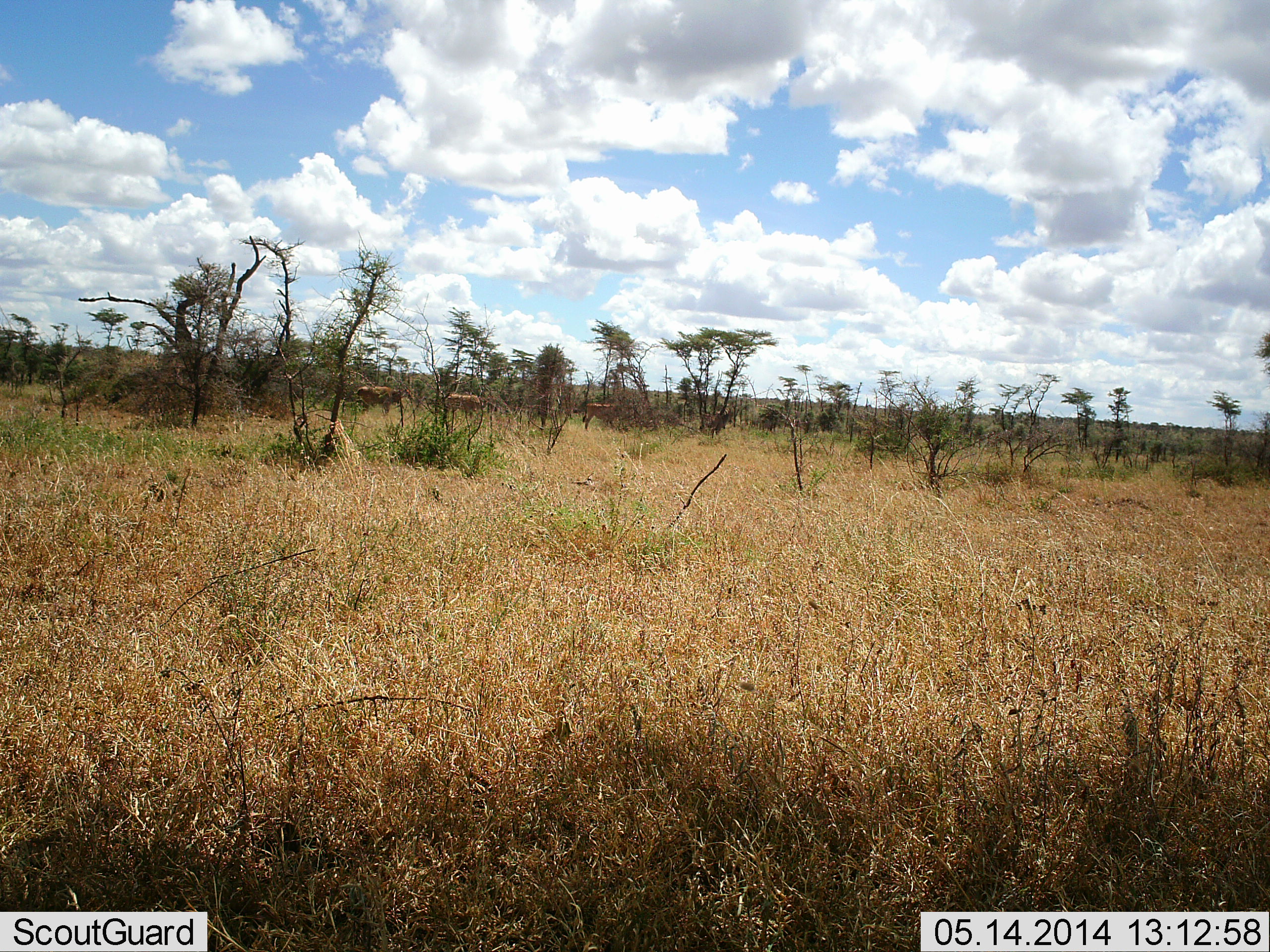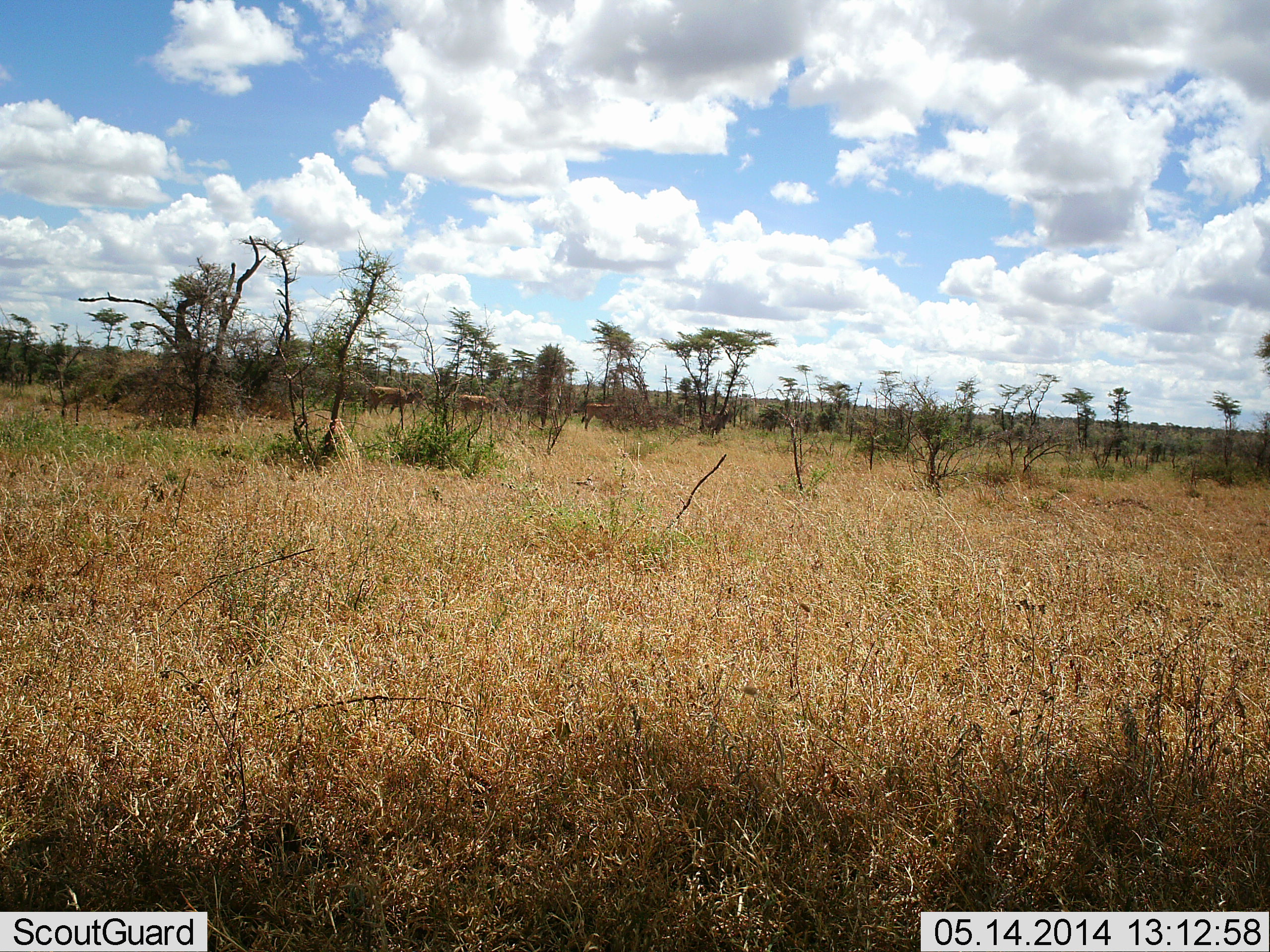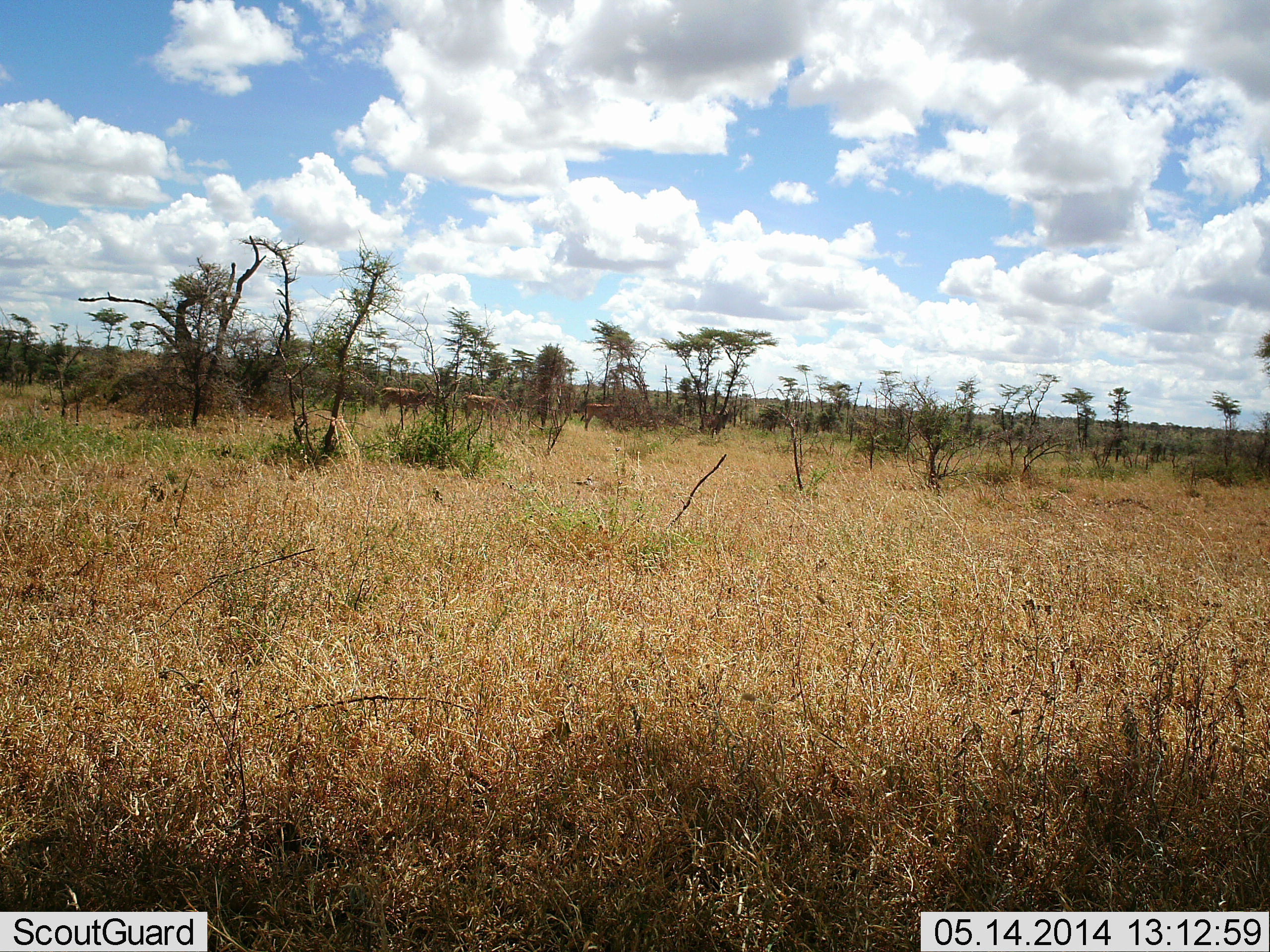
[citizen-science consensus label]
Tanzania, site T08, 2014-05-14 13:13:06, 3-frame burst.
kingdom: Animalia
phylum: Chordata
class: Mammalia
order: Artiodactyla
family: Bovidae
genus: Tragelaphus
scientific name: Tragelaphus oryx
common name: eland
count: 3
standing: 80%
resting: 0%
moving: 100%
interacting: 0%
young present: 0%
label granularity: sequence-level